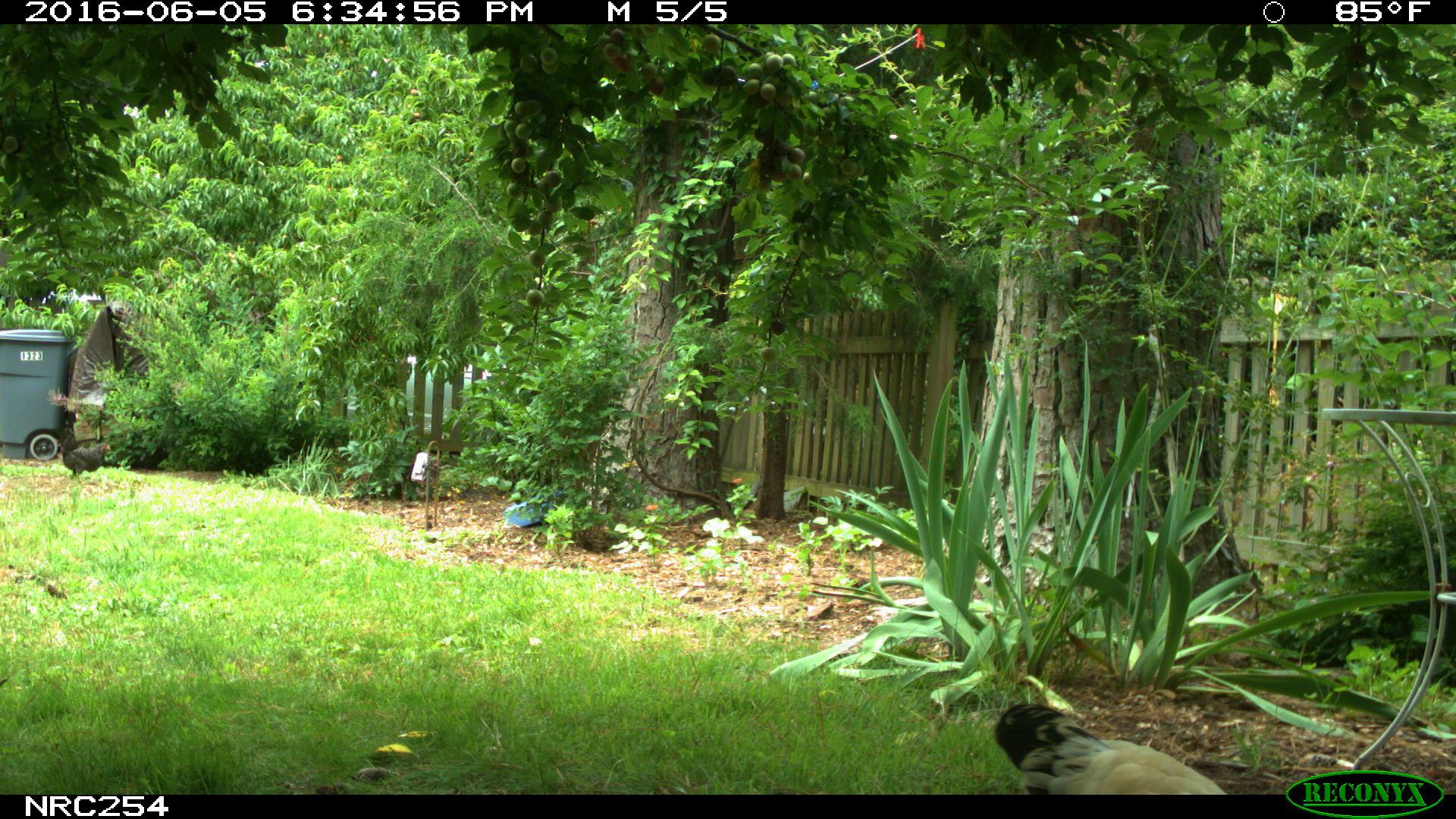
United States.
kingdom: Animalia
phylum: Chordata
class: Aves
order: Galliformes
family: Phasianidae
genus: Gallus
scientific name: Gallus gallus domesticus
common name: domestic chicken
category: Chicken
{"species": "Chicken (domestic chicken) (Gallus gallus domesticus)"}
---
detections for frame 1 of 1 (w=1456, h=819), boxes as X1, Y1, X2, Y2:
Chicken: 971, 675, 1250, 798